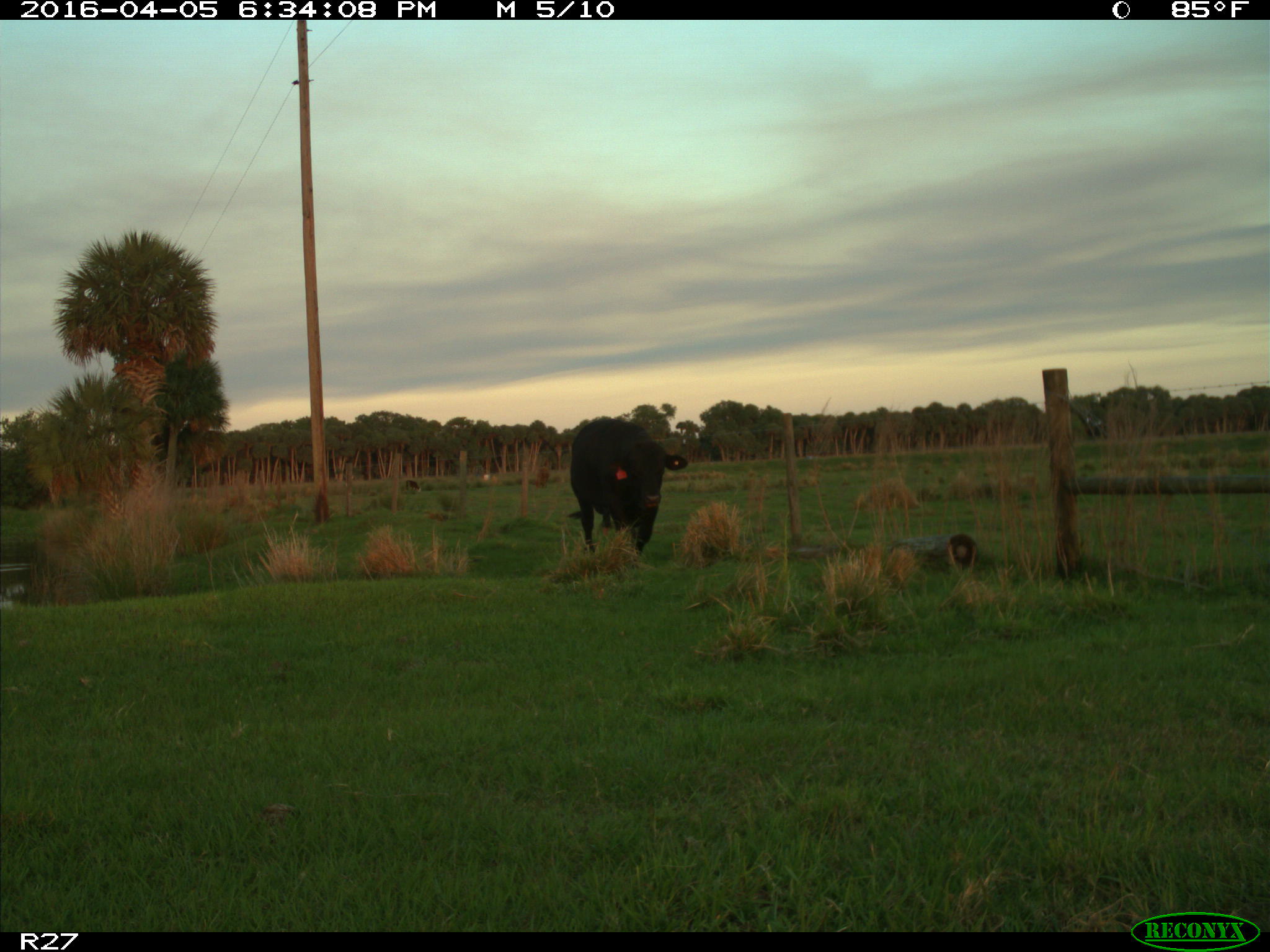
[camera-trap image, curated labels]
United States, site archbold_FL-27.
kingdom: Animalia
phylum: Chordata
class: Mammalia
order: Artiodactyla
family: Bovidae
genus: Bos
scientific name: Bos taurus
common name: domestic cow